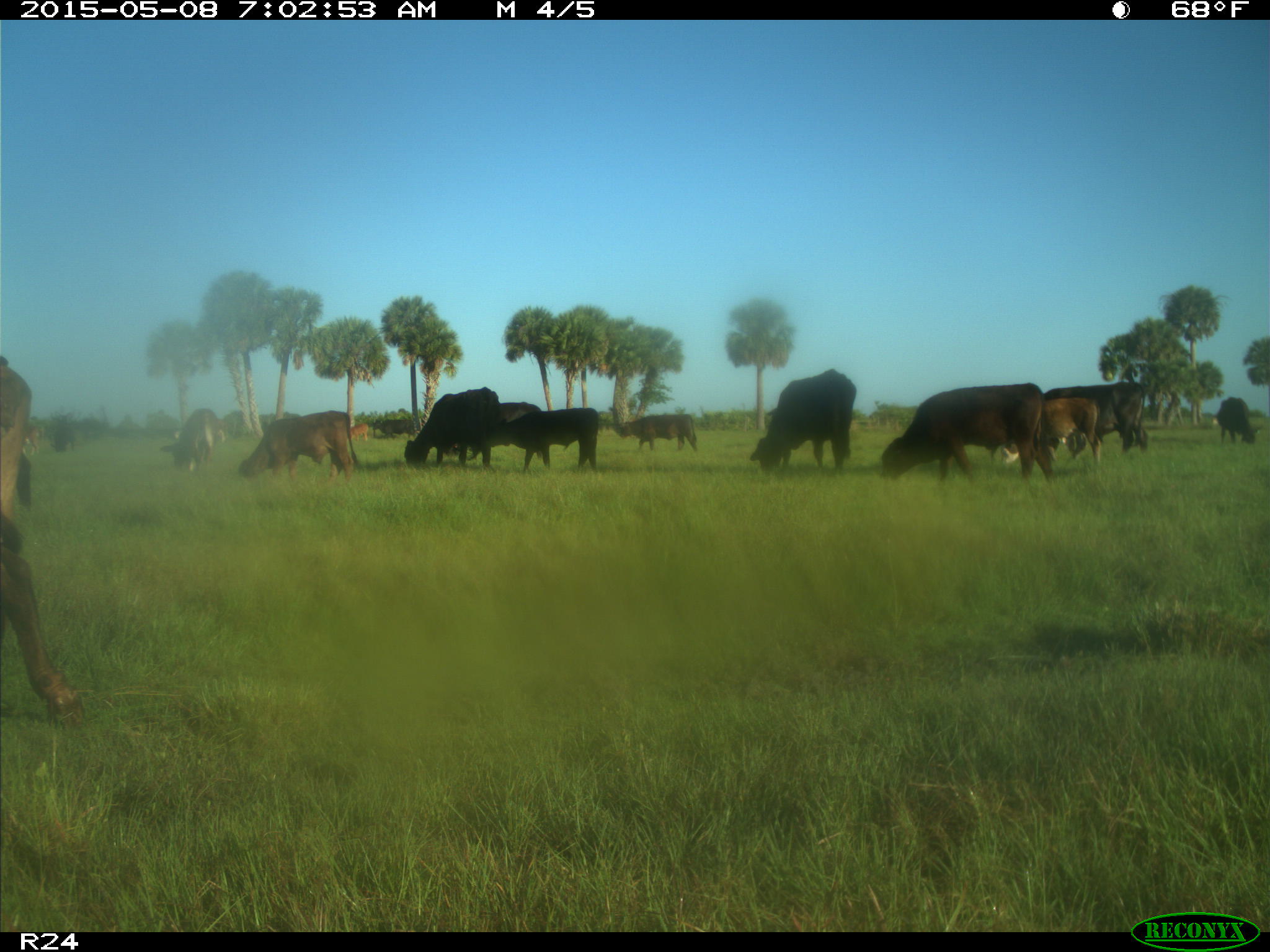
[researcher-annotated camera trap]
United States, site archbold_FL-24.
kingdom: Animalia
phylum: Chordata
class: Mammalia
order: Artiodactyla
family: Bovidae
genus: Bos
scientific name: Bos taurus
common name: domestic cow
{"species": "Bos taurus (domestic cow)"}